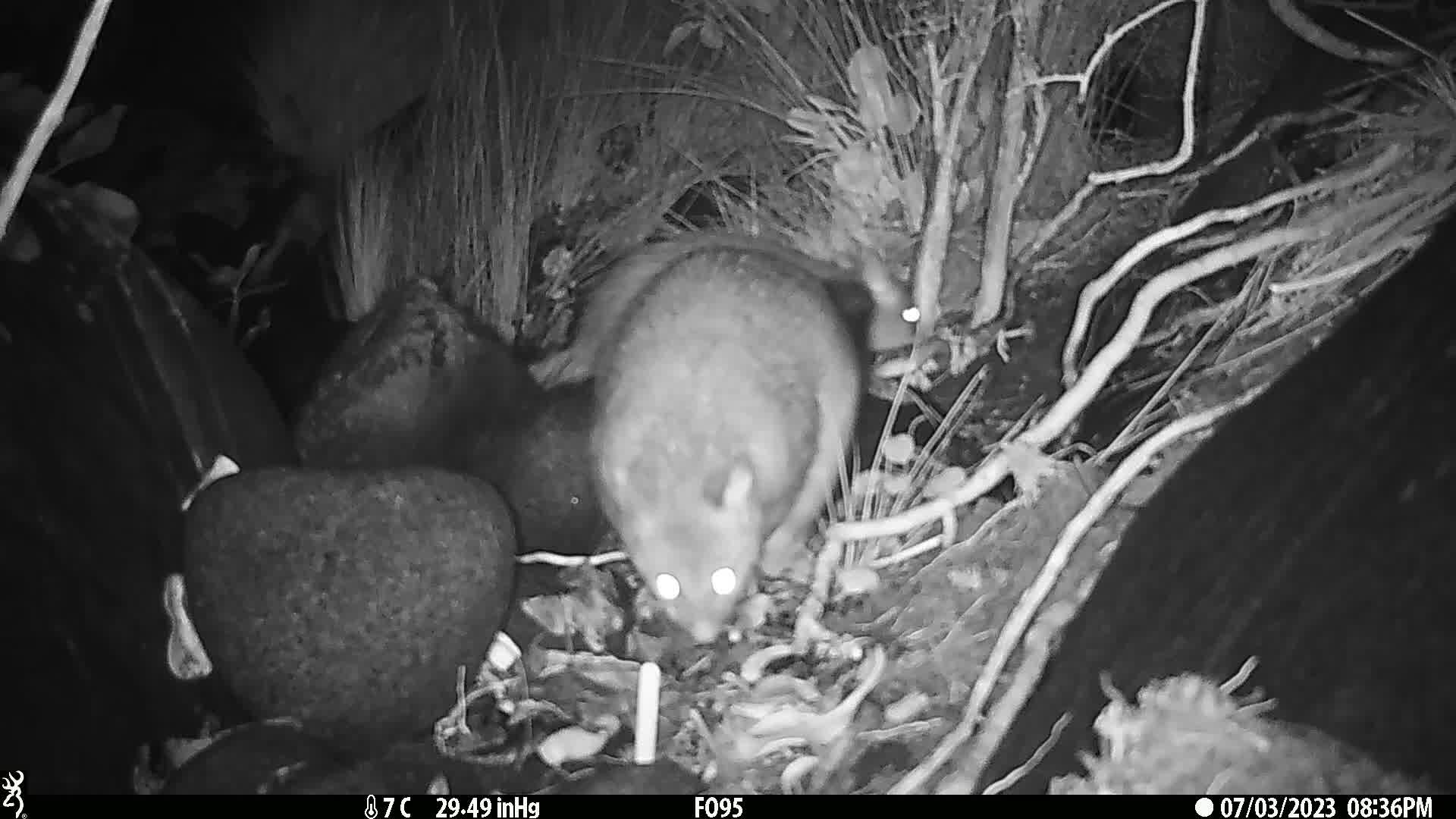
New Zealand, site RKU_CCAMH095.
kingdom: Animalia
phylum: Chordata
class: Mammalia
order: Diprotodontia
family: Phalangeridae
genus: Trichosurus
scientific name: Trichosurus vulpecula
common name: common brushtail possum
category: possum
Possum (common brushtail possum) (Trichosurus vulpecula).